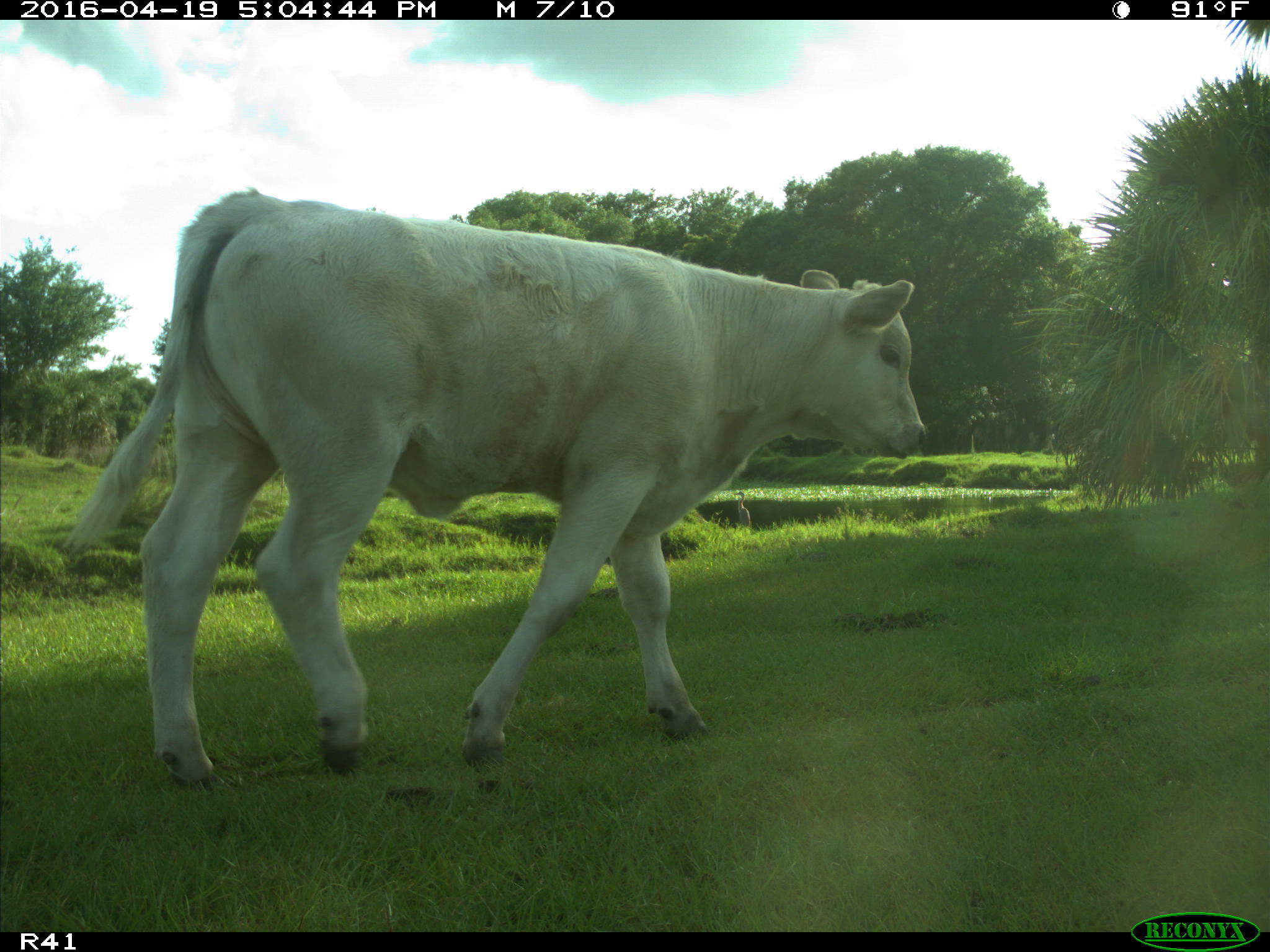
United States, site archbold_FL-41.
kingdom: Animalia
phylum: Chordata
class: Mammalia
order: Artiodactyla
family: Bovidae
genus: Bos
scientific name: Bos taurus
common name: domestic cow